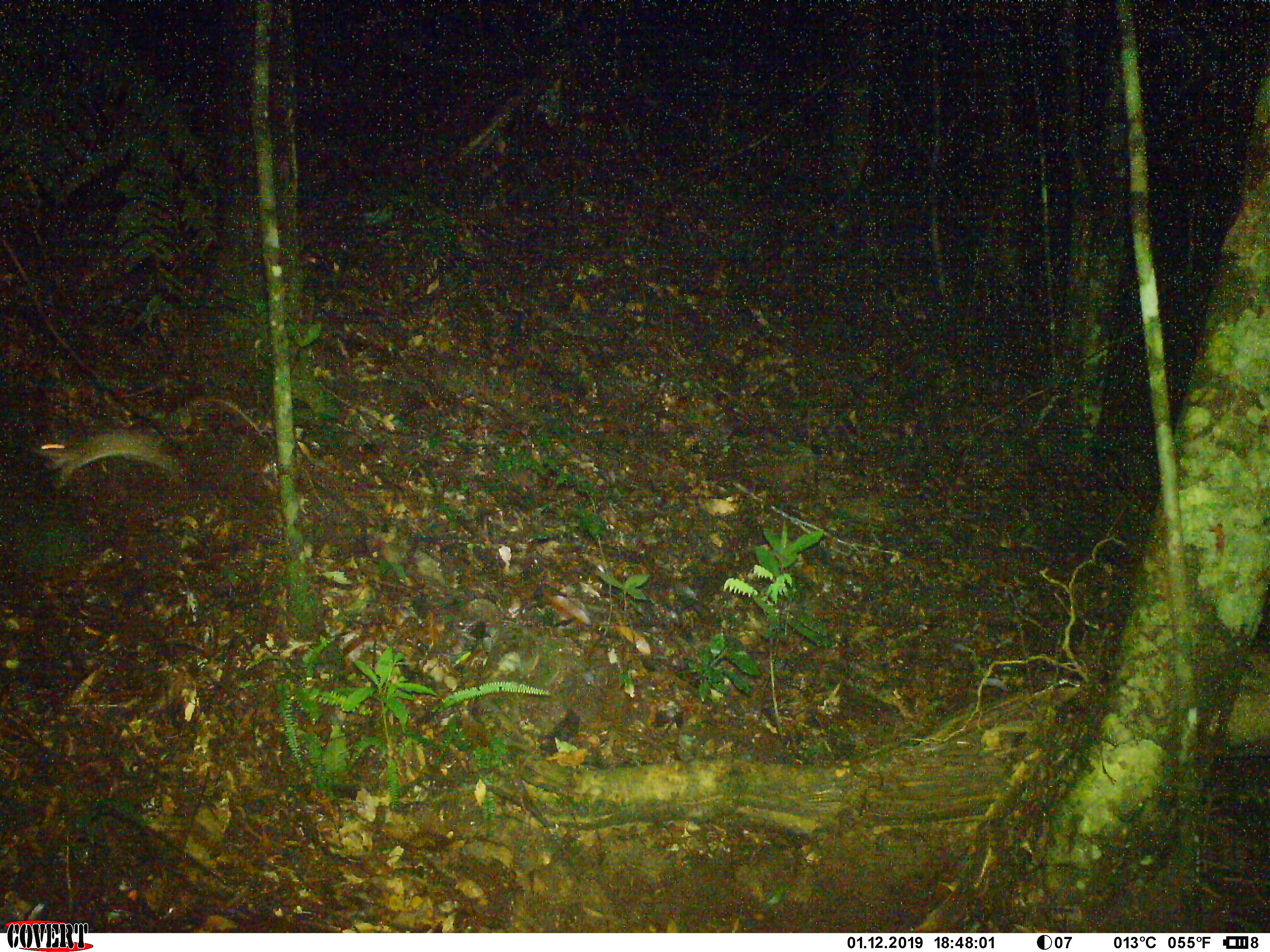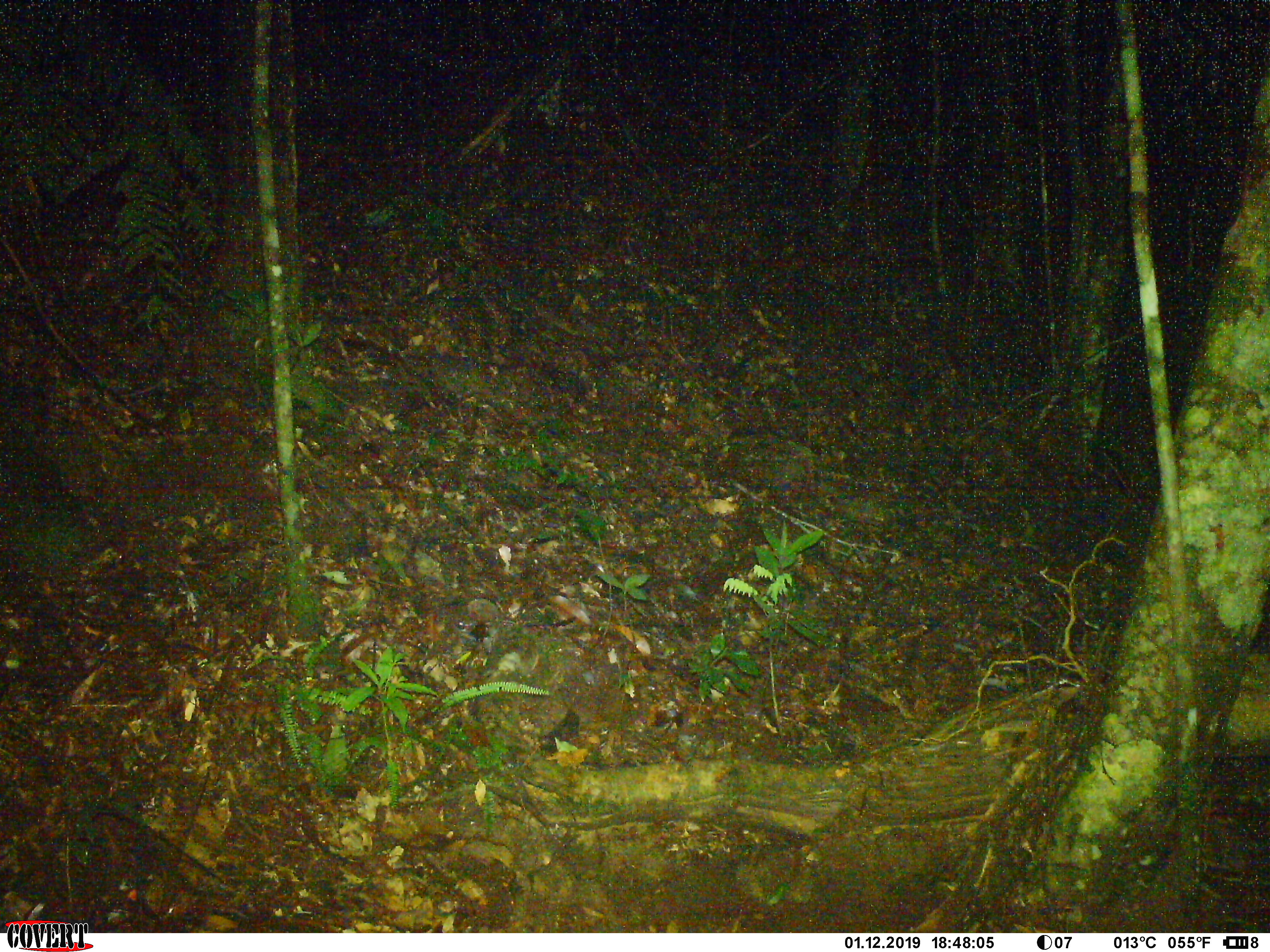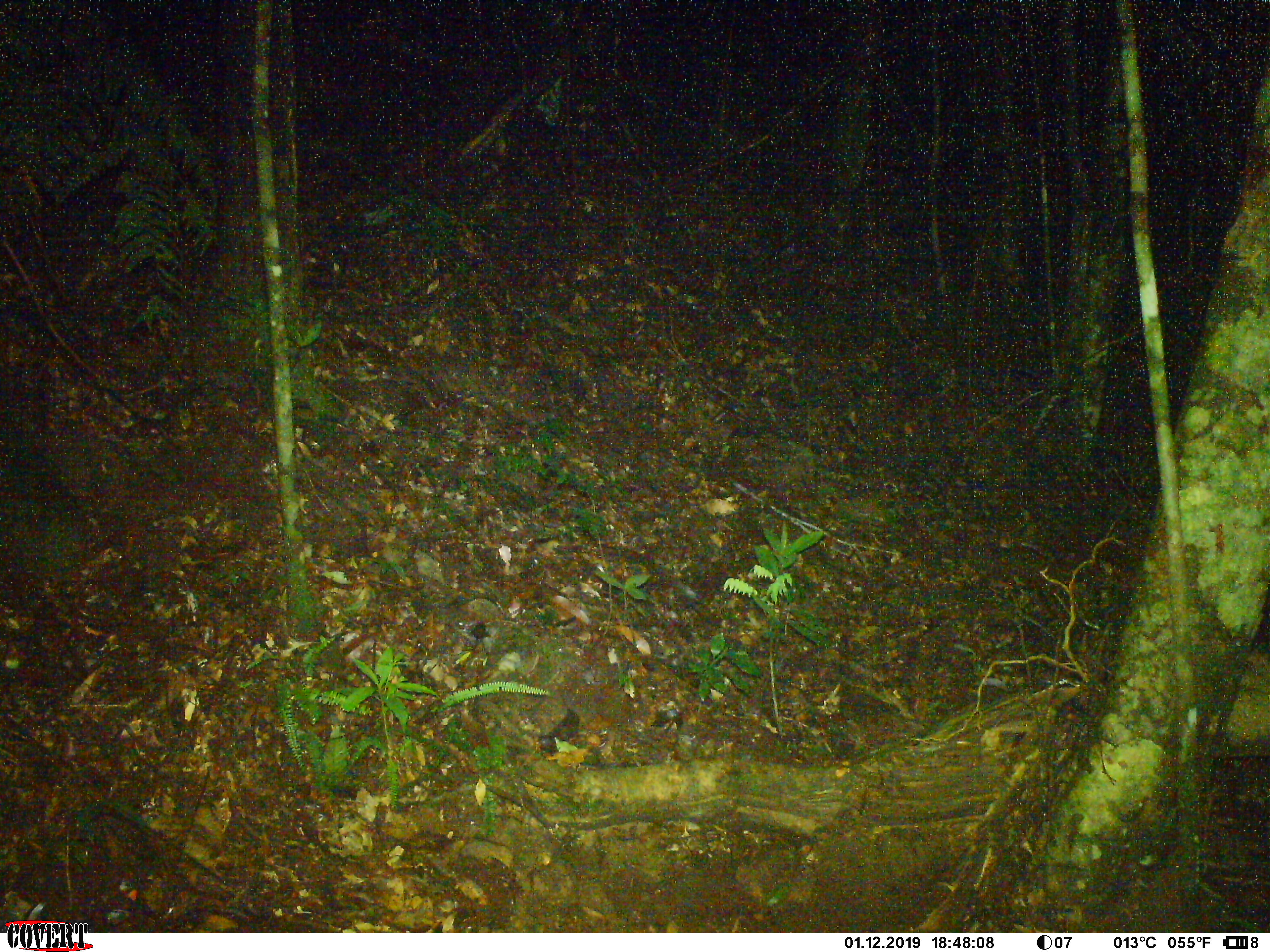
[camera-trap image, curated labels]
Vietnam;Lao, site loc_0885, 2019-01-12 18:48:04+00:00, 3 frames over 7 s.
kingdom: Animalia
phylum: Chordata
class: Mammalia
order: Rodentia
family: Muridae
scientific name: Muridae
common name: old-world mice and rats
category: unidentified murid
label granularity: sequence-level